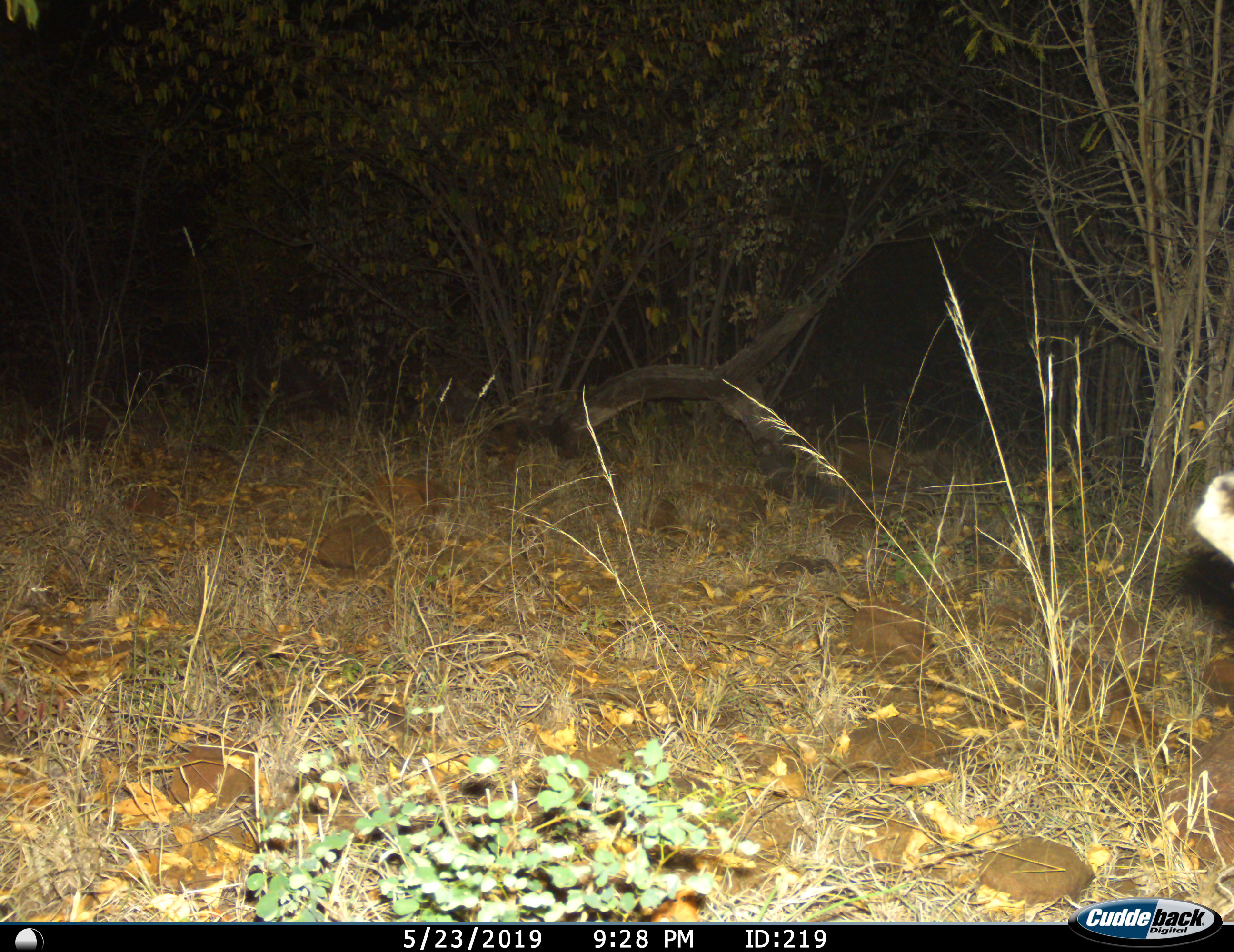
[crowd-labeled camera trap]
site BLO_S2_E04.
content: unidentified animal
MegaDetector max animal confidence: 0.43